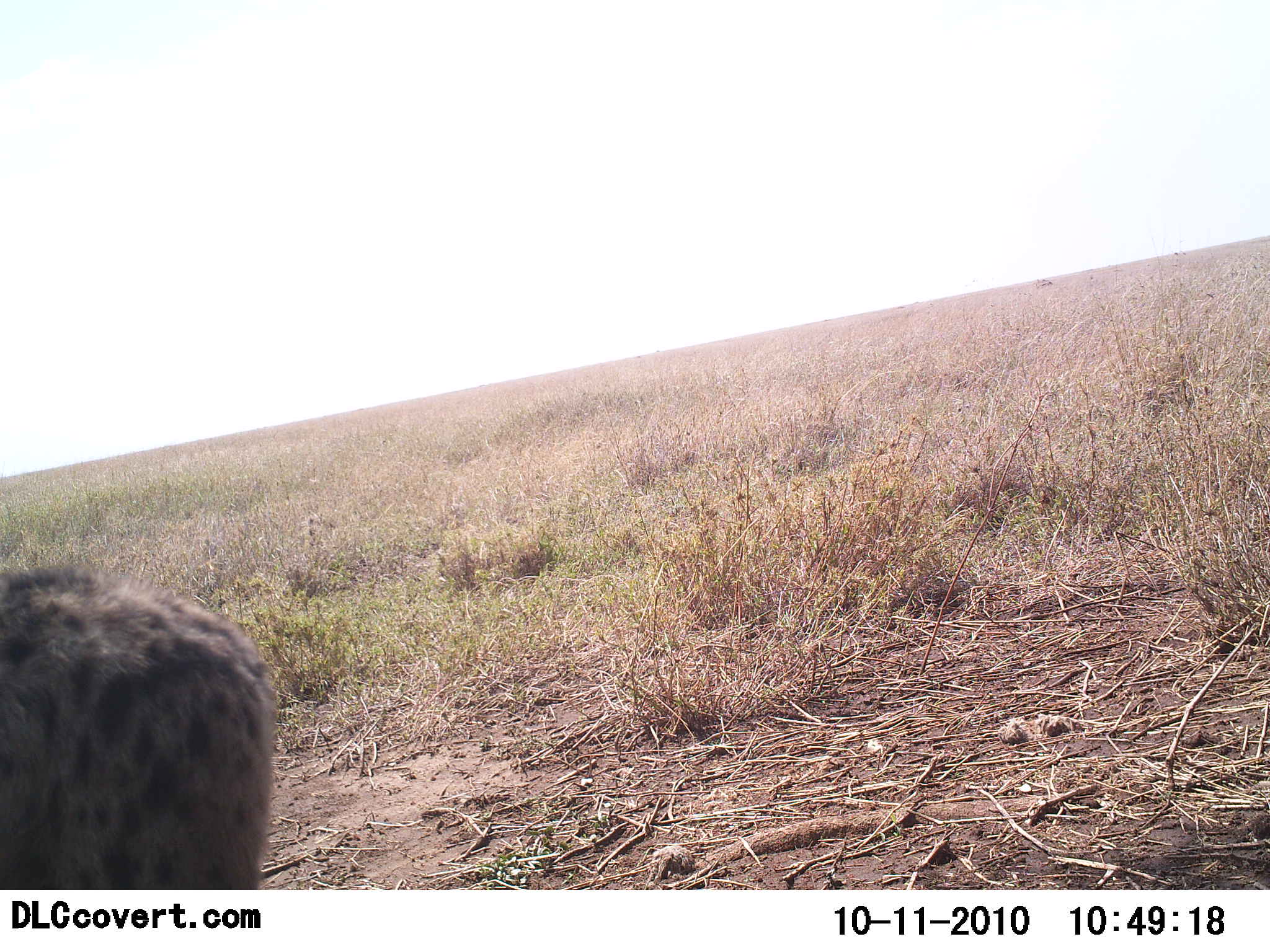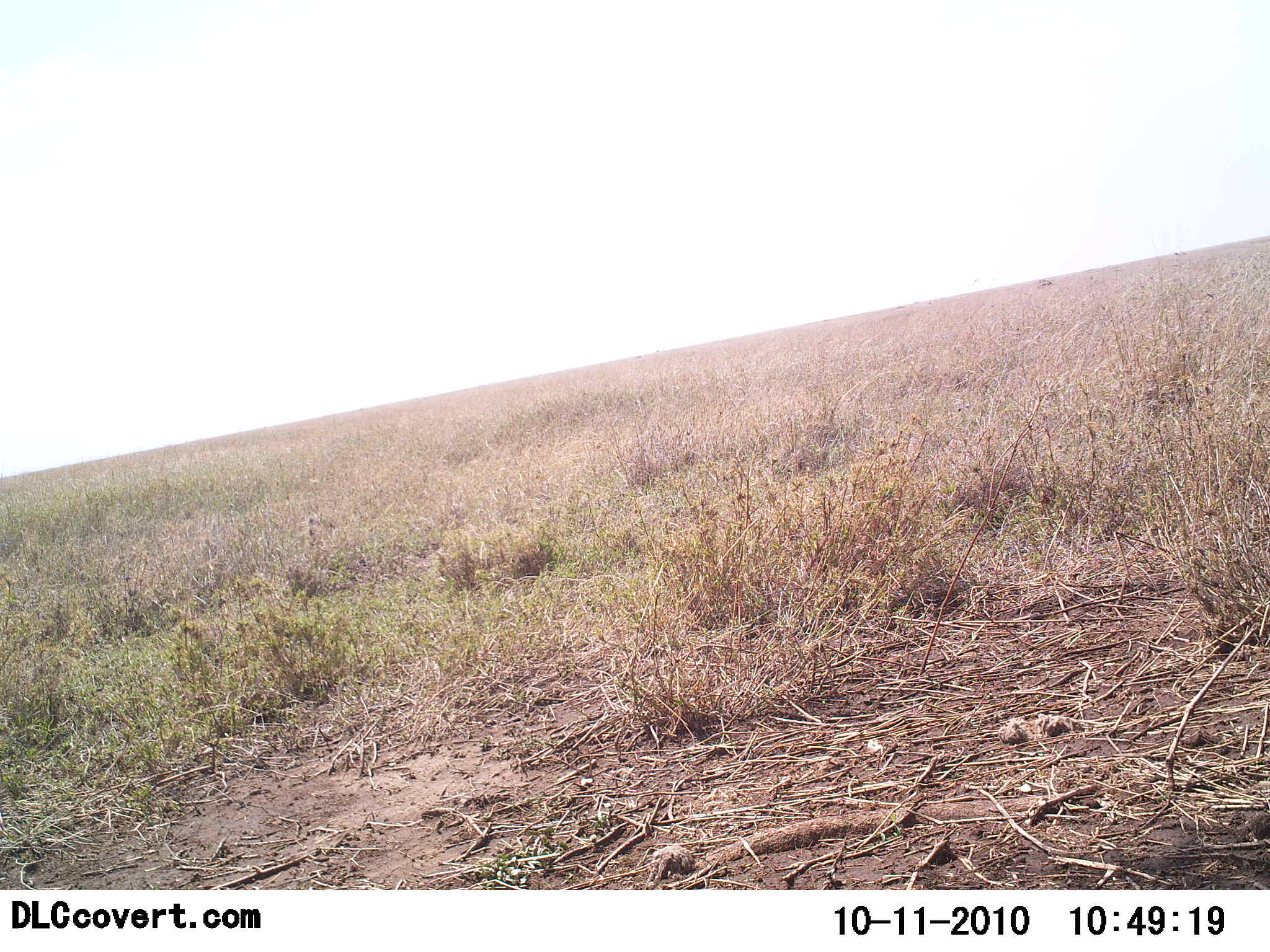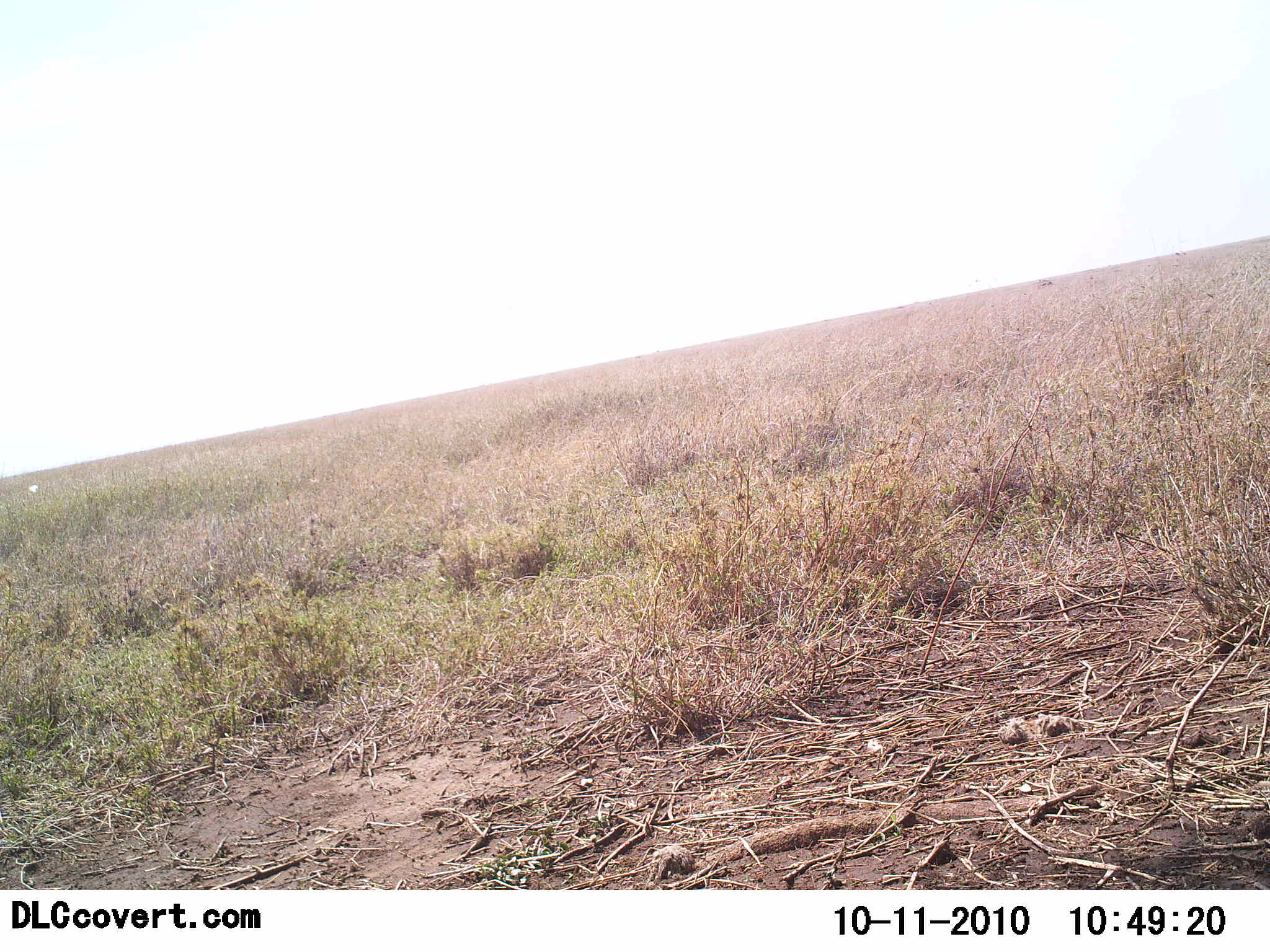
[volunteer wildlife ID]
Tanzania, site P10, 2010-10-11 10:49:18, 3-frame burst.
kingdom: Animalia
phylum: Chordata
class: Mammalia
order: Carnivora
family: Hyaenidae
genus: Crocuta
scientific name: Crocuta crocuta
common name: spotted hyena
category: hyenaspotted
Hyenaspotted (spotted hyena) (Crocuta crocuta), count 1. Behavior (volunteer vote fractions): standing 19%, resting 0%, moving 81%, interacting 0%. Young present (vote fraction): 0%. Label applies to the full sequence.